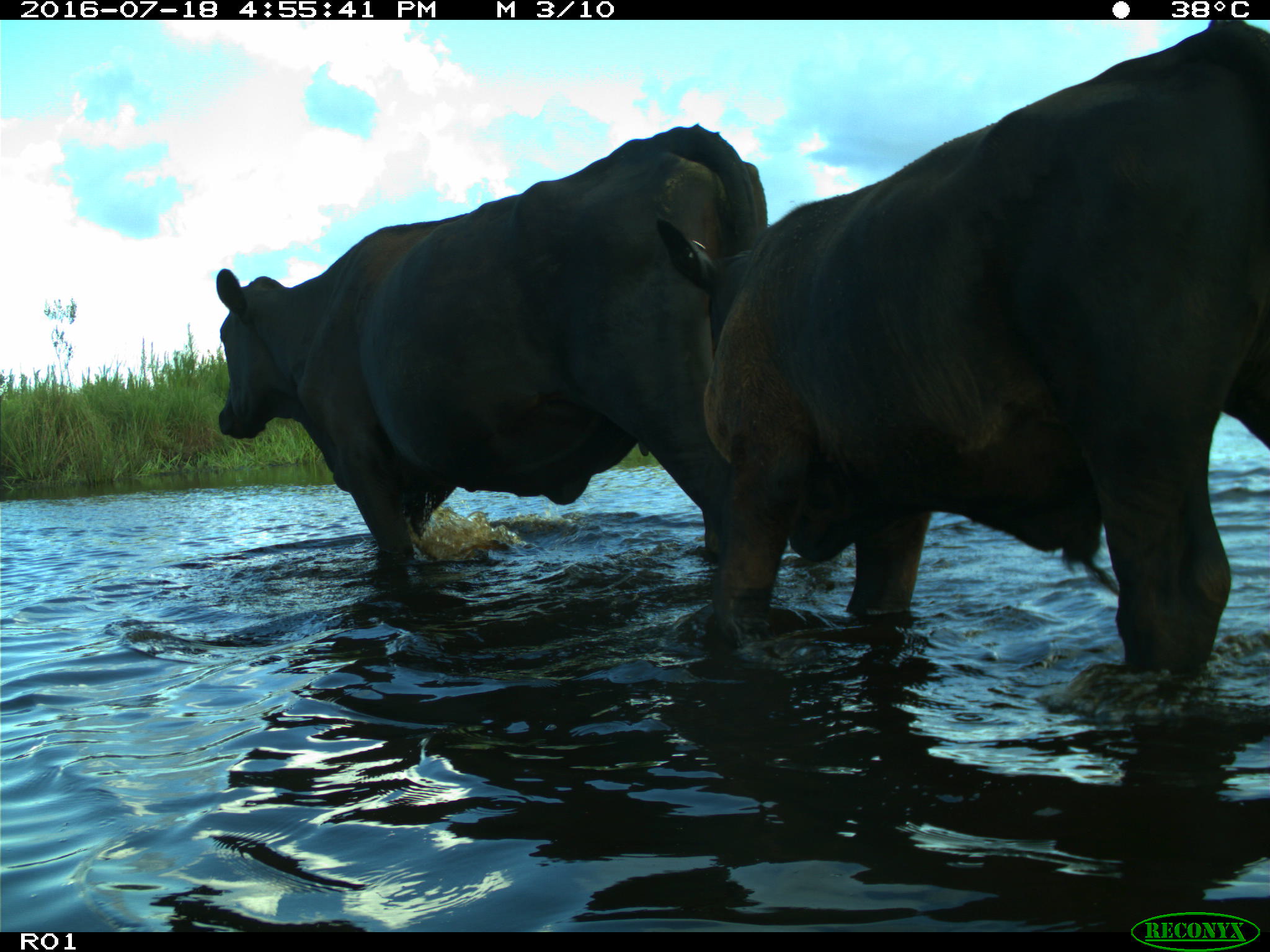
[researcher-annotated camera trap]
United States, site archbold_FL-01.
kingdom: Animalia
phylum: Chordata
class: Mammalia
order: Artiodactyla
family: Bovidae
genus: Bos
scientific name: Bos taurus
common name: domestic cow